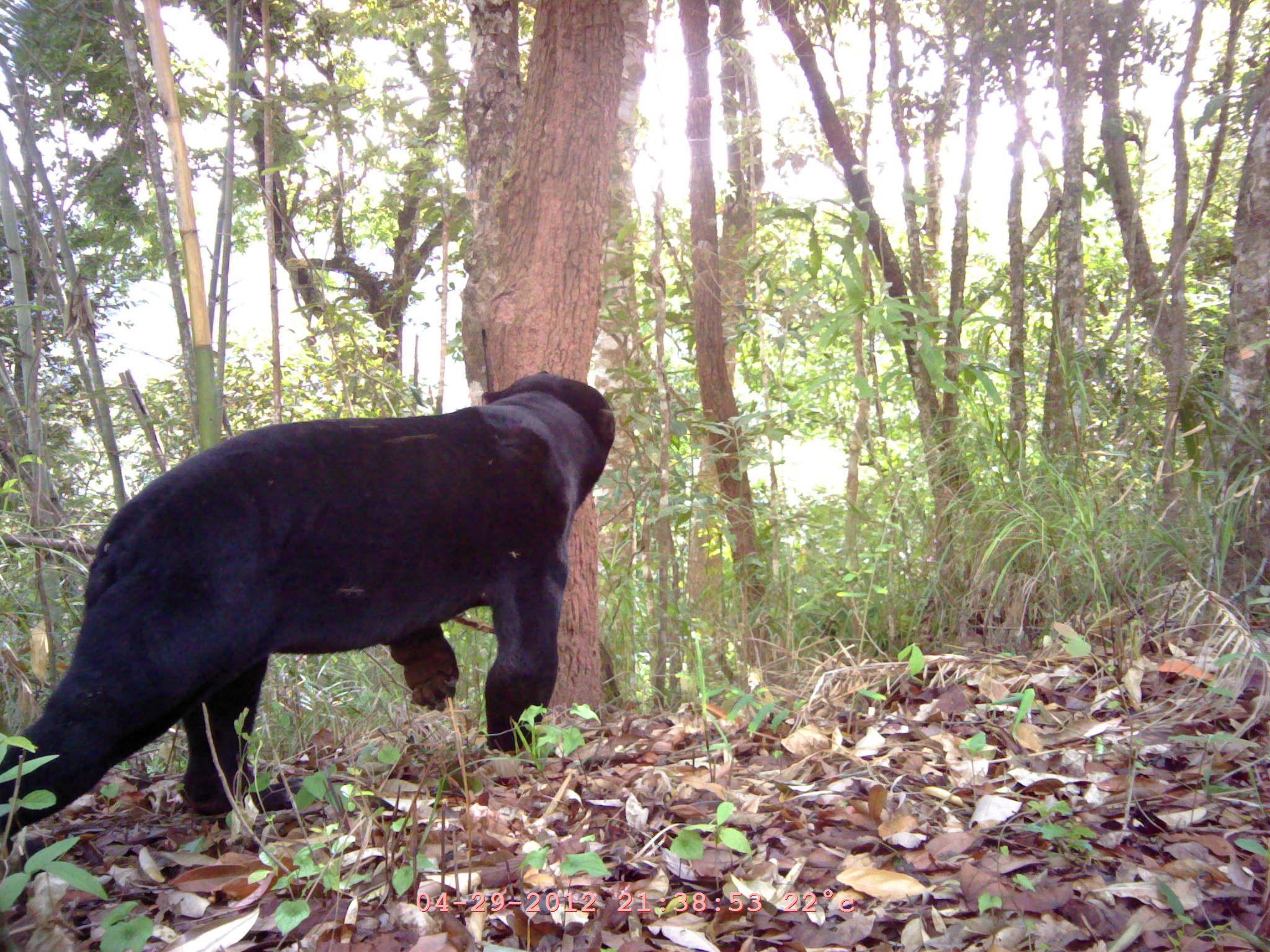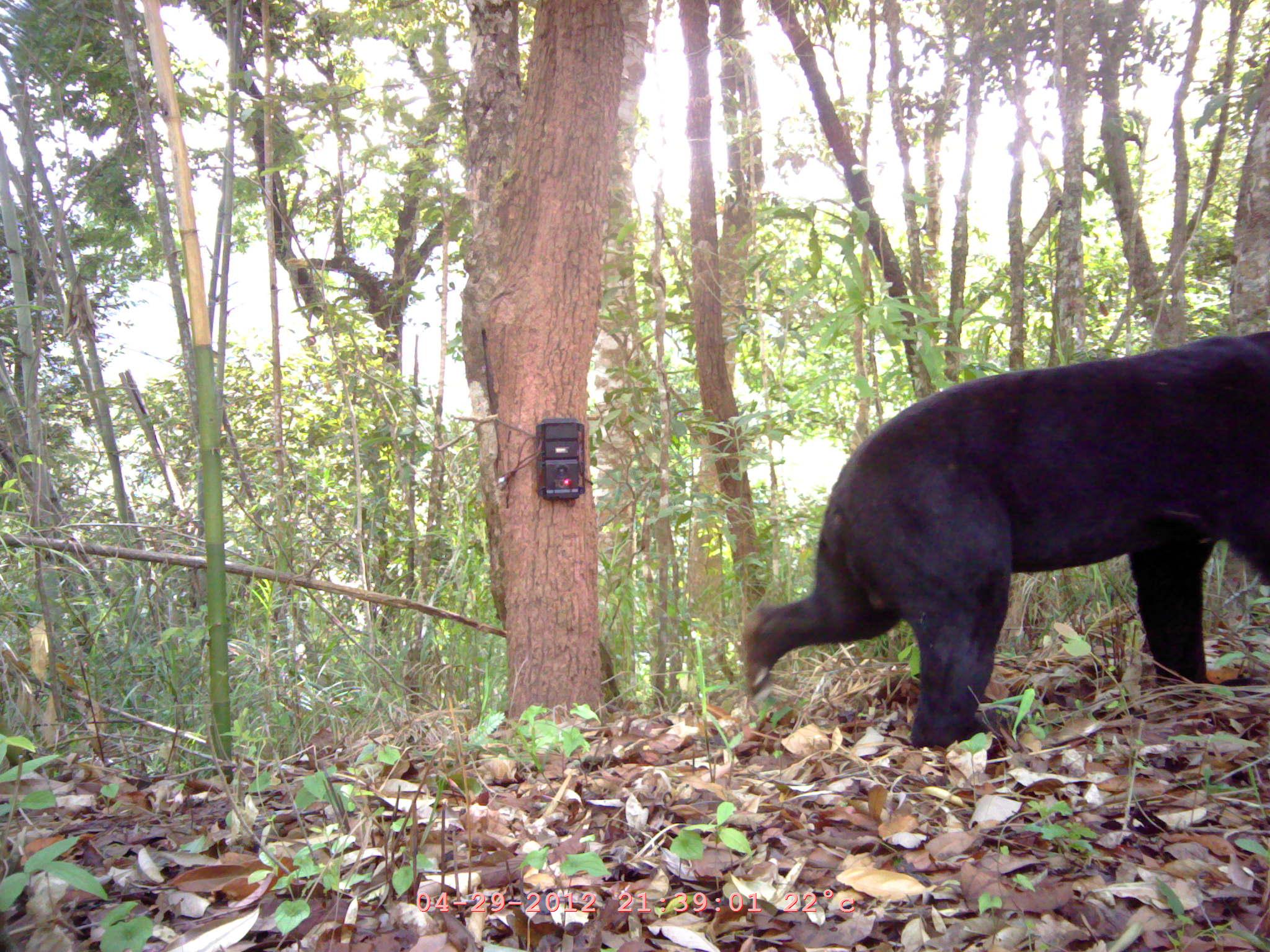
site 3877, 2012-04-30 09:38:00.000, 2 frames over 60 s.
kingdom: Animalia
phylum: Chordata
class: Mammalia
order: Carnivora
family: Ursidae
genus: Helarctos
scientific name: Helarctos malayanus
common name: sun bear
Helarctos malayanus (sun bear), count 1.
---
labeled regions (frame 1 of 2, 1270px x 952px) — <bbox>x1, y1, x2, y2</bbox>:
helarctos malayanus: <bbox>0, 370, 615, 858</bbox>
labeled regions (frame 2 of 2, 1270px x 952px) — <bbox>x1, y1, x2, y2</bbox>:
helarctos malayanus: <bbox>739, 327, 1267, 746</bbox>